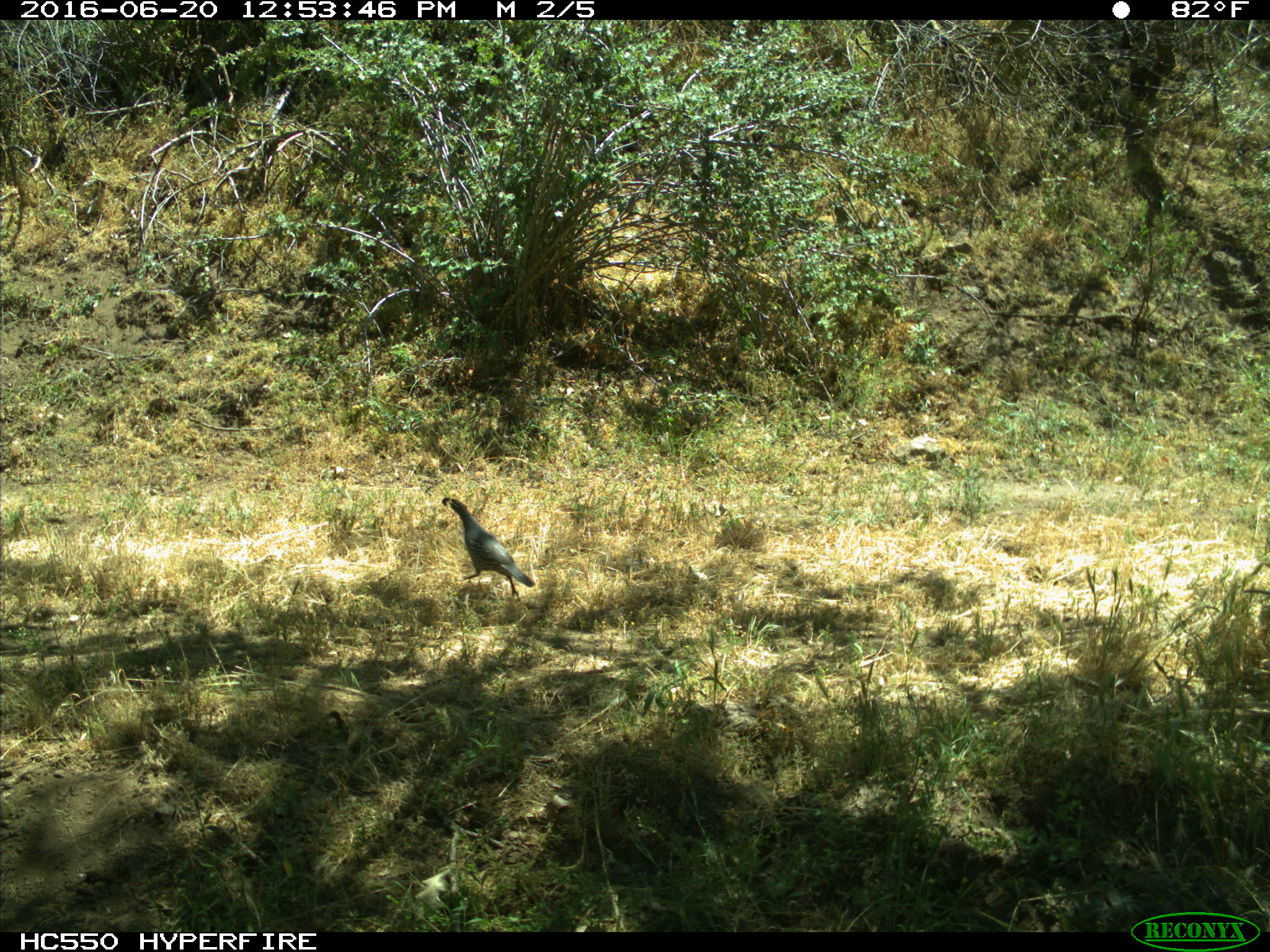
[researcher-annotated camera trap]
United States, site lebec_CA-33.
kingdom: Animalia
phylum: Chordata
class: Aves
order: Galliformes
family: Odontophoridae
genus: Callipepla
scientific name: Callipepla californica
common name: california quail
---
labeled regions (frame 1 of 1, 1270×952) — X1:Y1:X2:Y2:
animal: 440:497:536:604